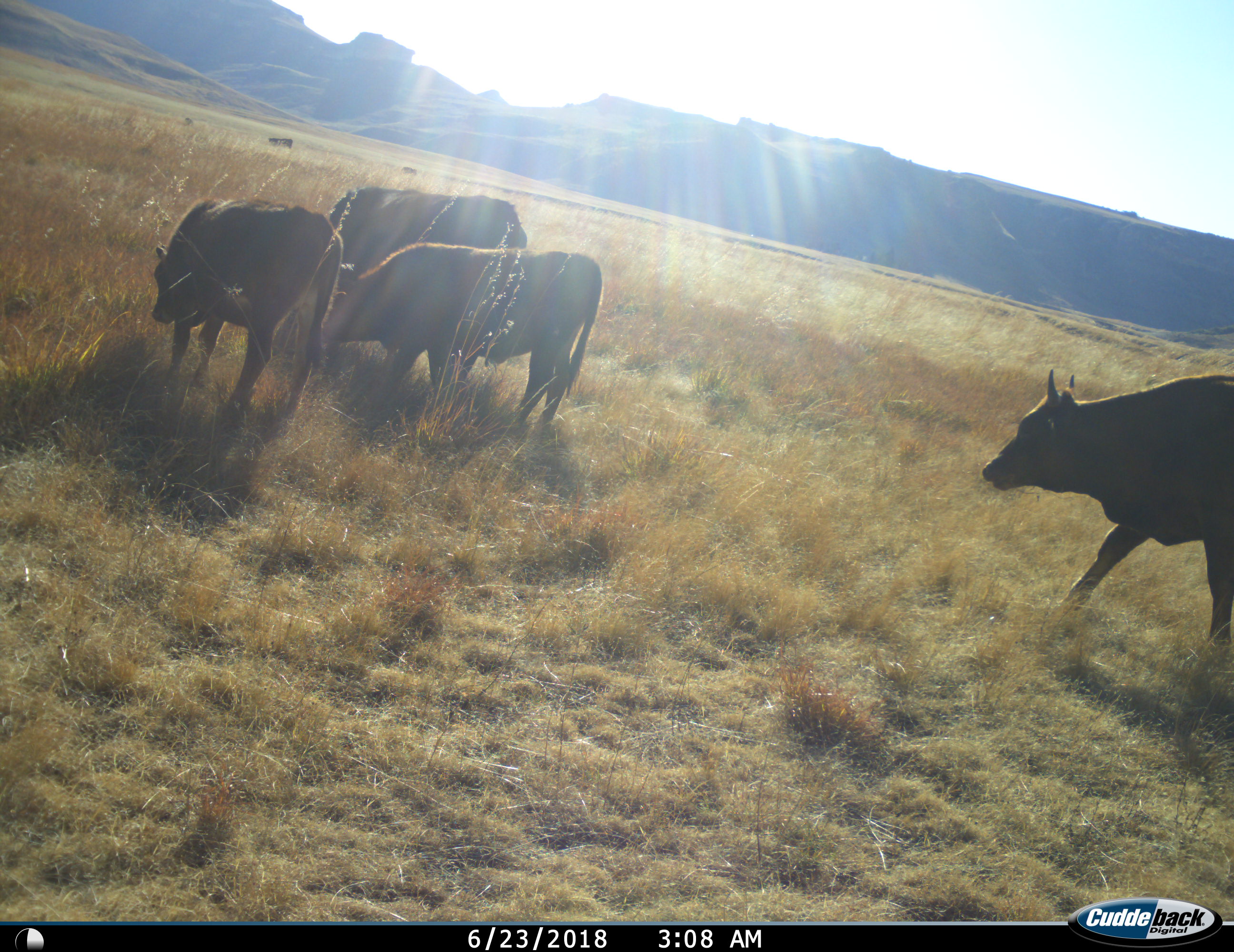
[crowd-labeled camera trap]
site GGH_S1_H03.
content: unidentified animal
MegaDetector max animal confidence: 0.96